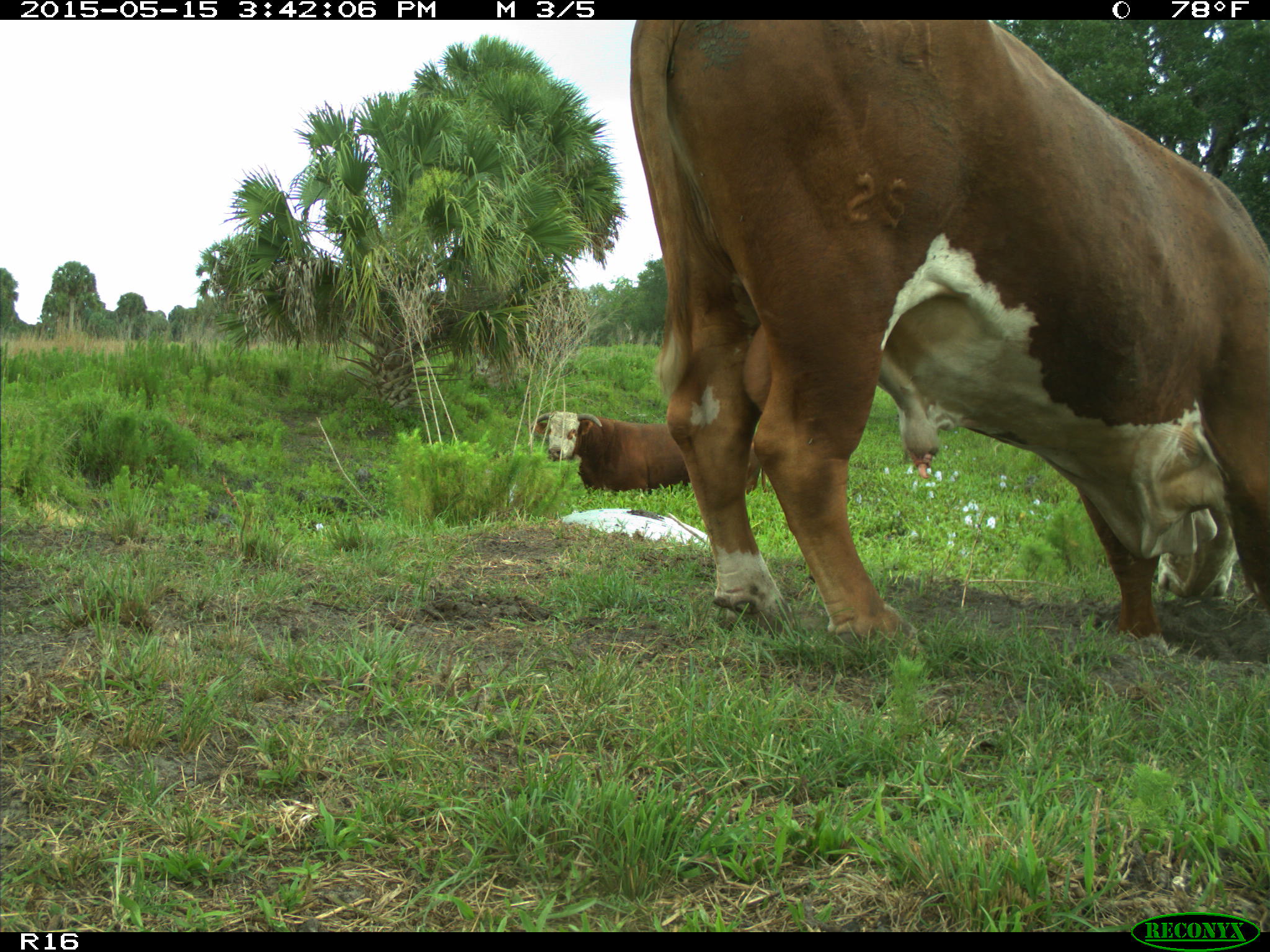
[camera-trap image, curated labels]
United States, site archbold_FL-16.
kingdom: Animalia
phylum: Chordata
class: Mammalia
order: Artiodactyla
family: Bovidae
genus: Bos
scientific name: Bos taurus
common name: domestic cow